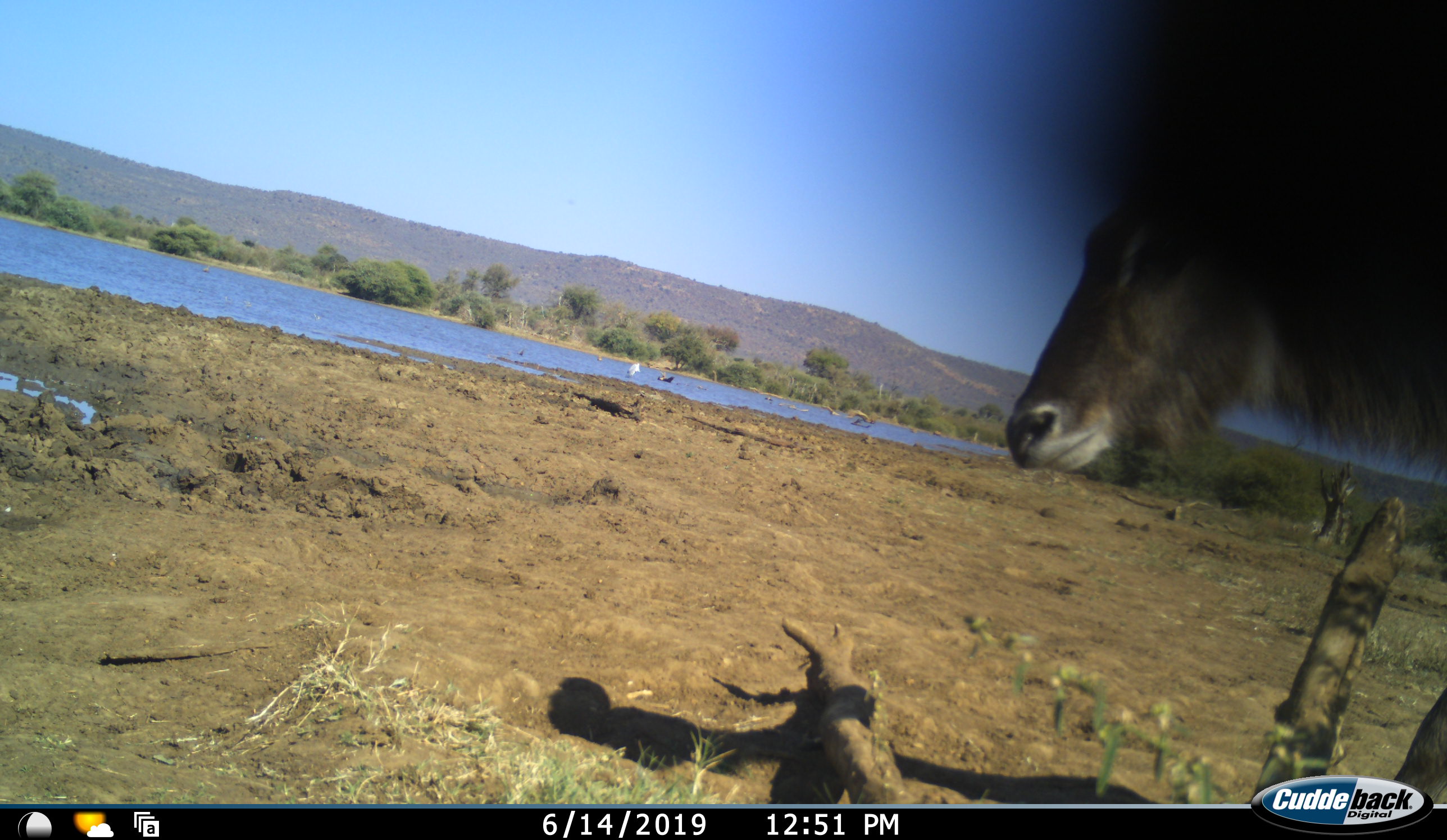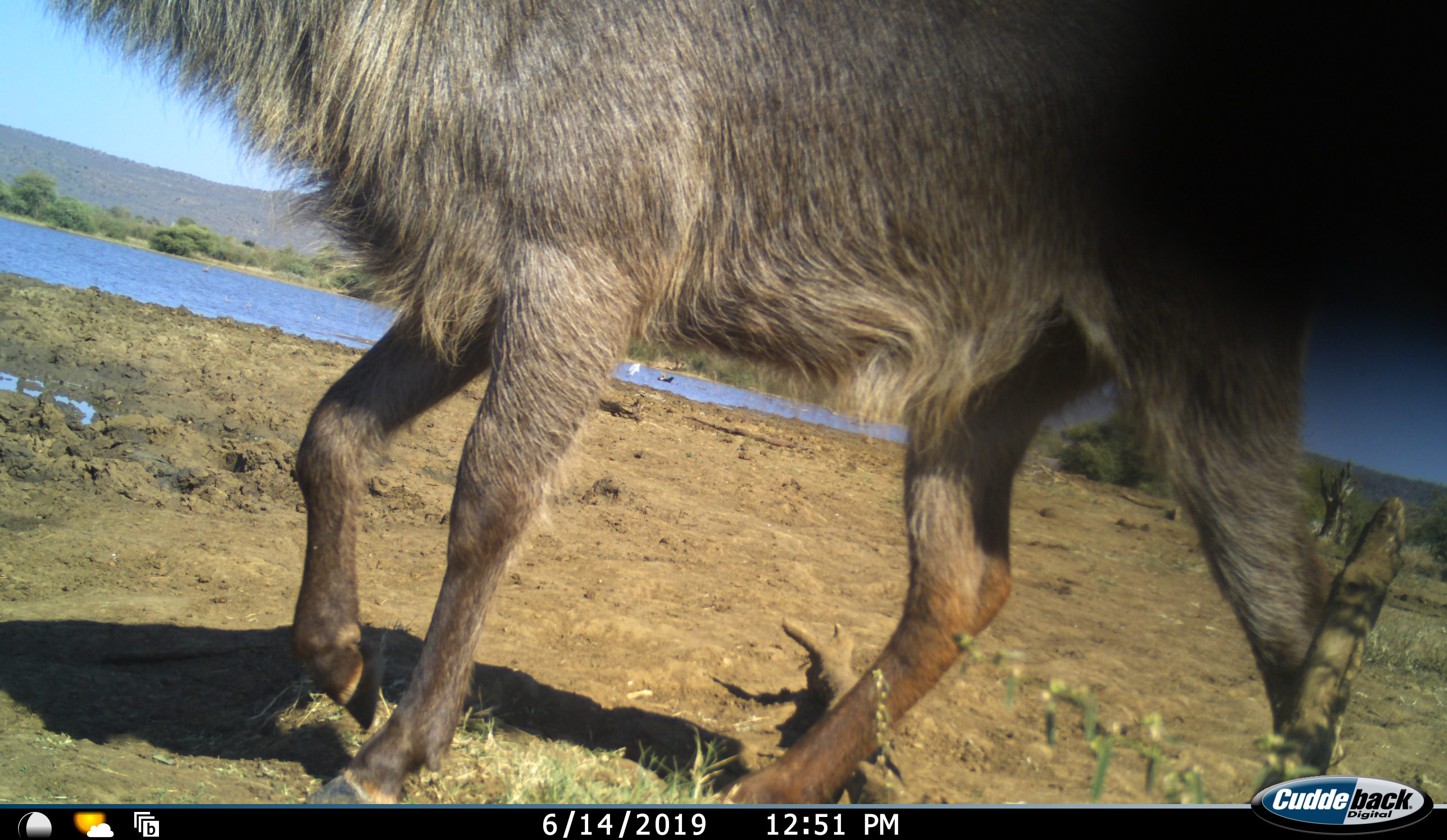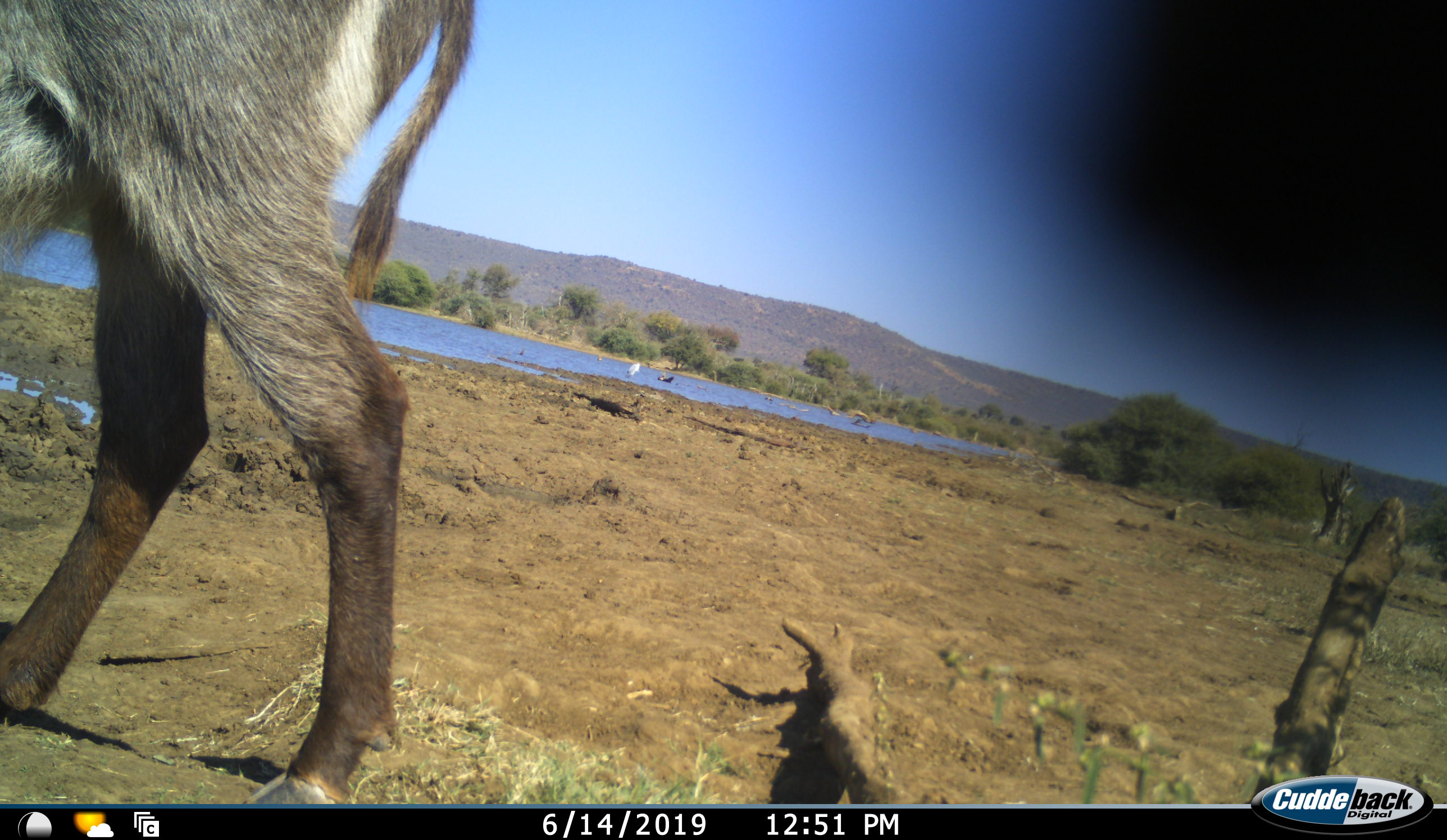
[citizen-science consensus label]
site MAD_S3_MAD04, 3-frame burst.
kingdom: Animalia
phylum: Chordata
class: Mammalia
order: Artiodactyla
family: Bovidae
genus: Kobus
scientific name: Kobus ellipsiprymnus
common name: waterbuck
Waterbuck (Kobus ellipsiprymnus), count 1. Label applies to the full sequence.